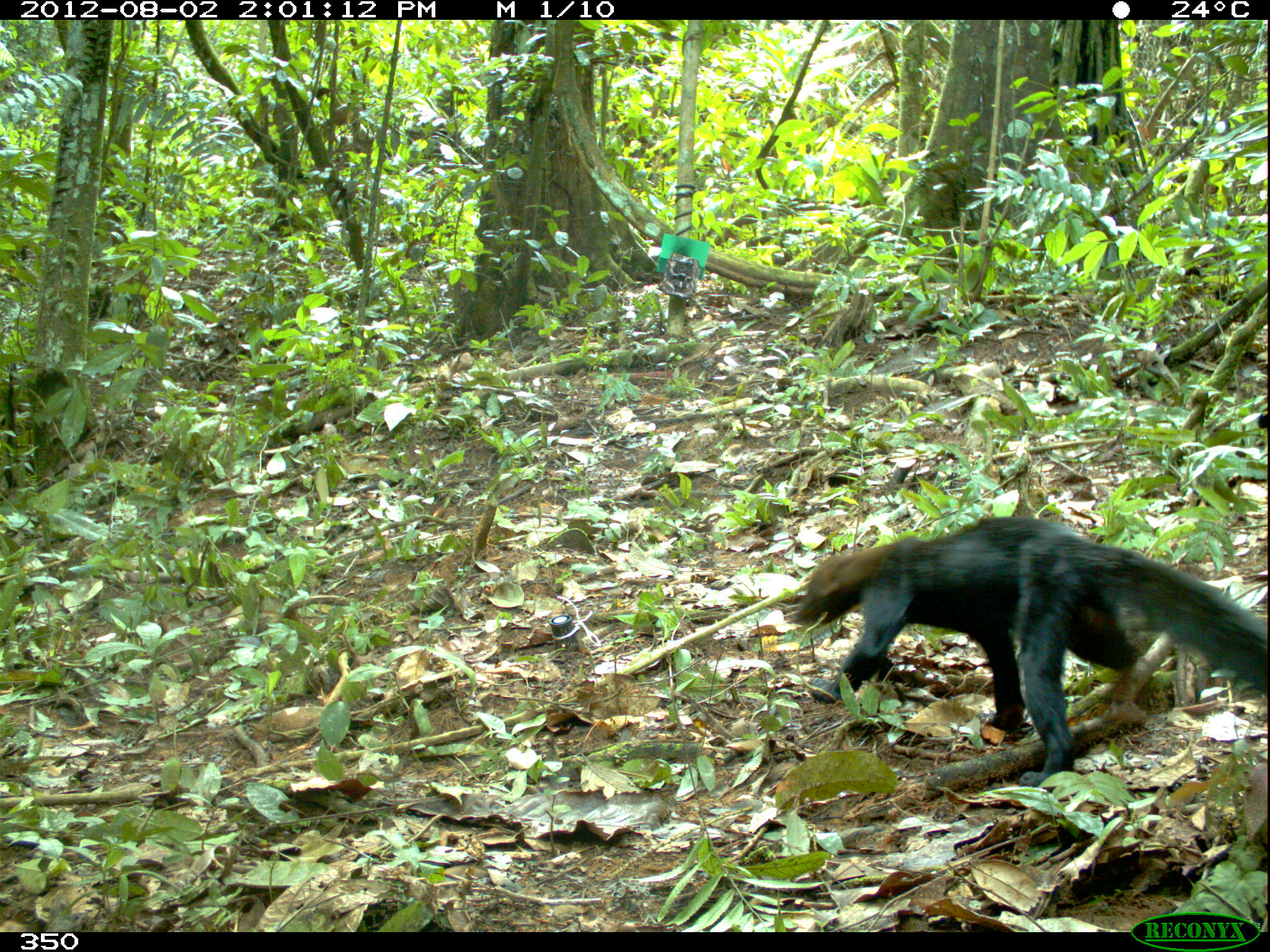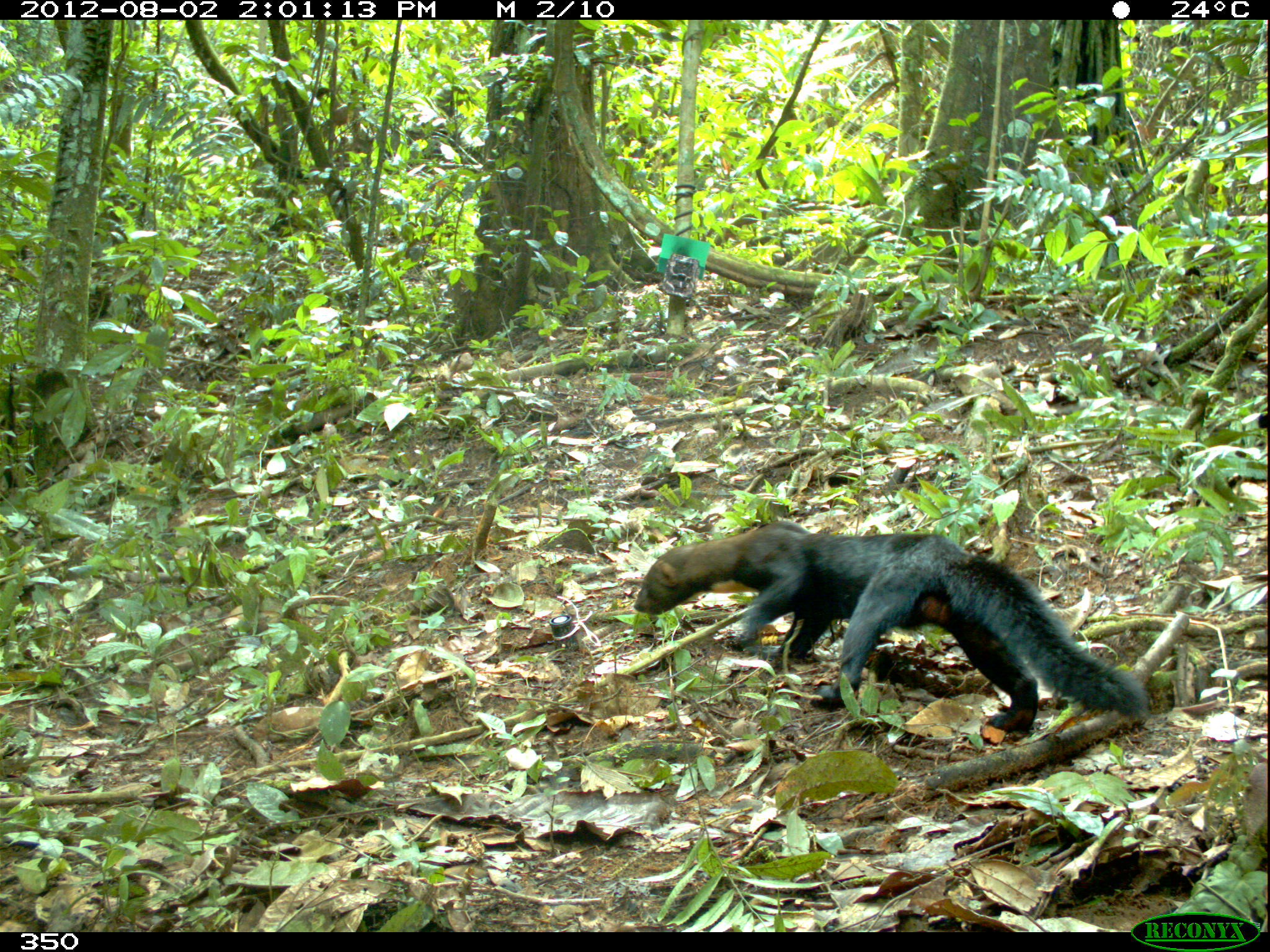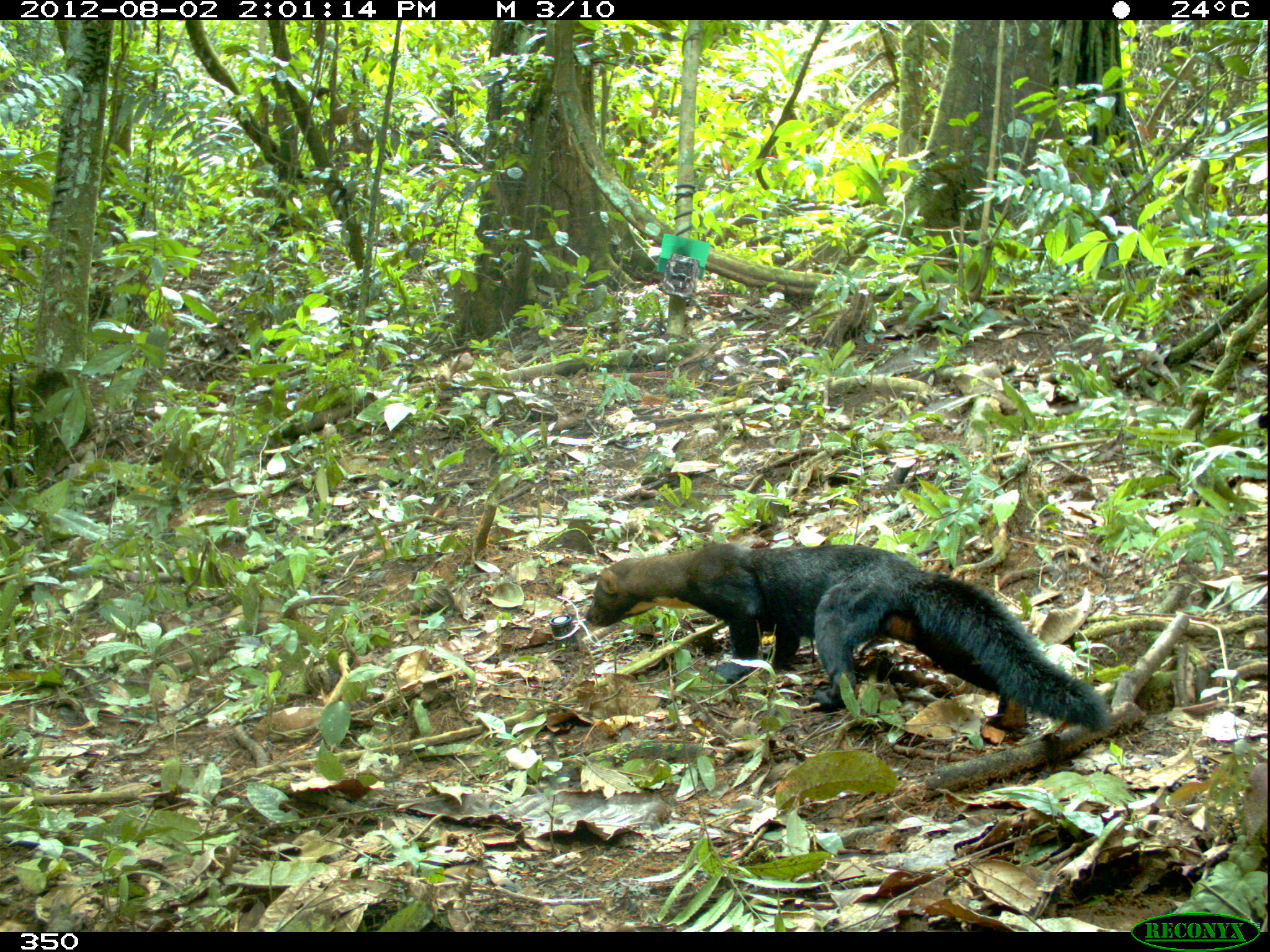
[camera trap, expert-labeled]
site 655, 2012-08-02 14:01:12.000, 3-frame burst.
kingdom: Animalia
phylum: Chordata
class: Mammalia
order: Carnivora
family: Mustelidae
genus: Eira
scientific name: Eira barbara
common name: tayra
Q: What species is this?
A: Eira barbara (tayra).